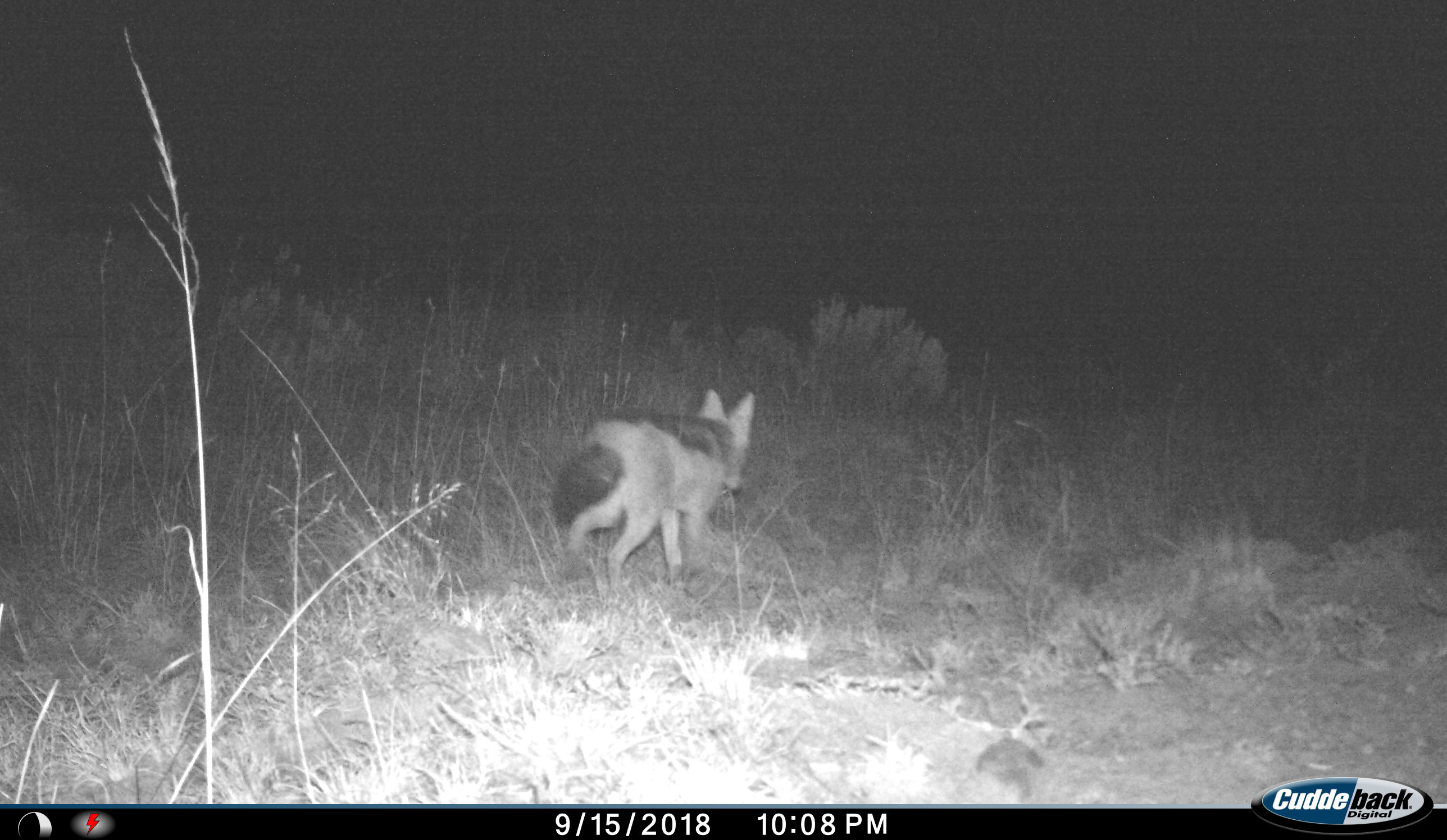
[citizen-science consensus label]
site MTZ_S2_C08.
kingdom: Animalia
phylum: Chordata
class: Mammalia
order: Carnivora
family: Canidae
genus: Lupulella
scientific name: Lupulella mesomelas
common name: black-backed jackal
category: jackalblackbacked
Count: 1.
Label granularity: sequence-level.